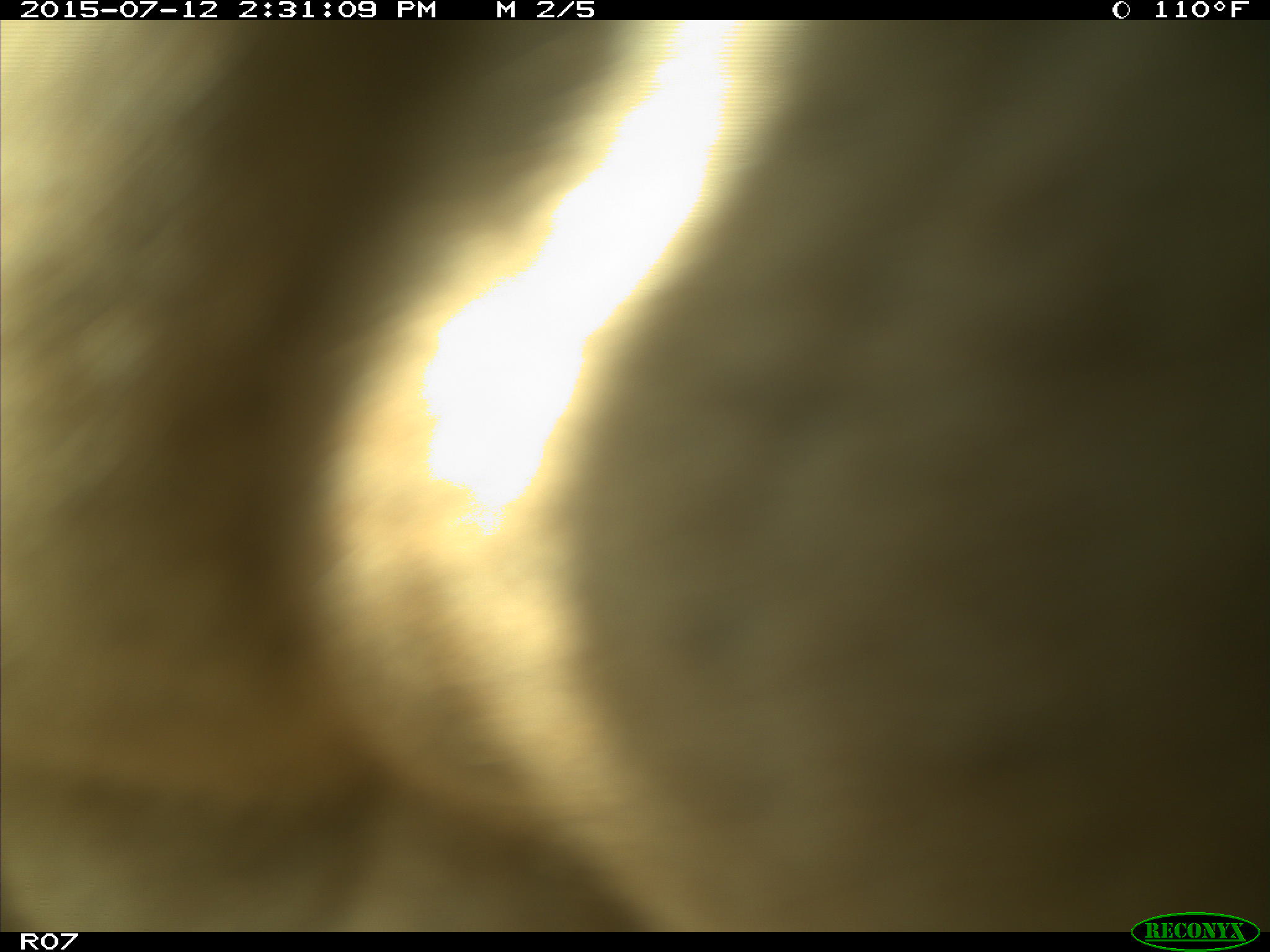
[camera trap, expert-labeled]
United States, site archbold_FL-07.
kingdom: Animalia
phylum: Chordata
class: Mammalia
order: Artiodactyla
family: Bovidae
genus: Bos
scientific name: Bos taurus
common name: domestic cow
Bos taurus (domestic cow).